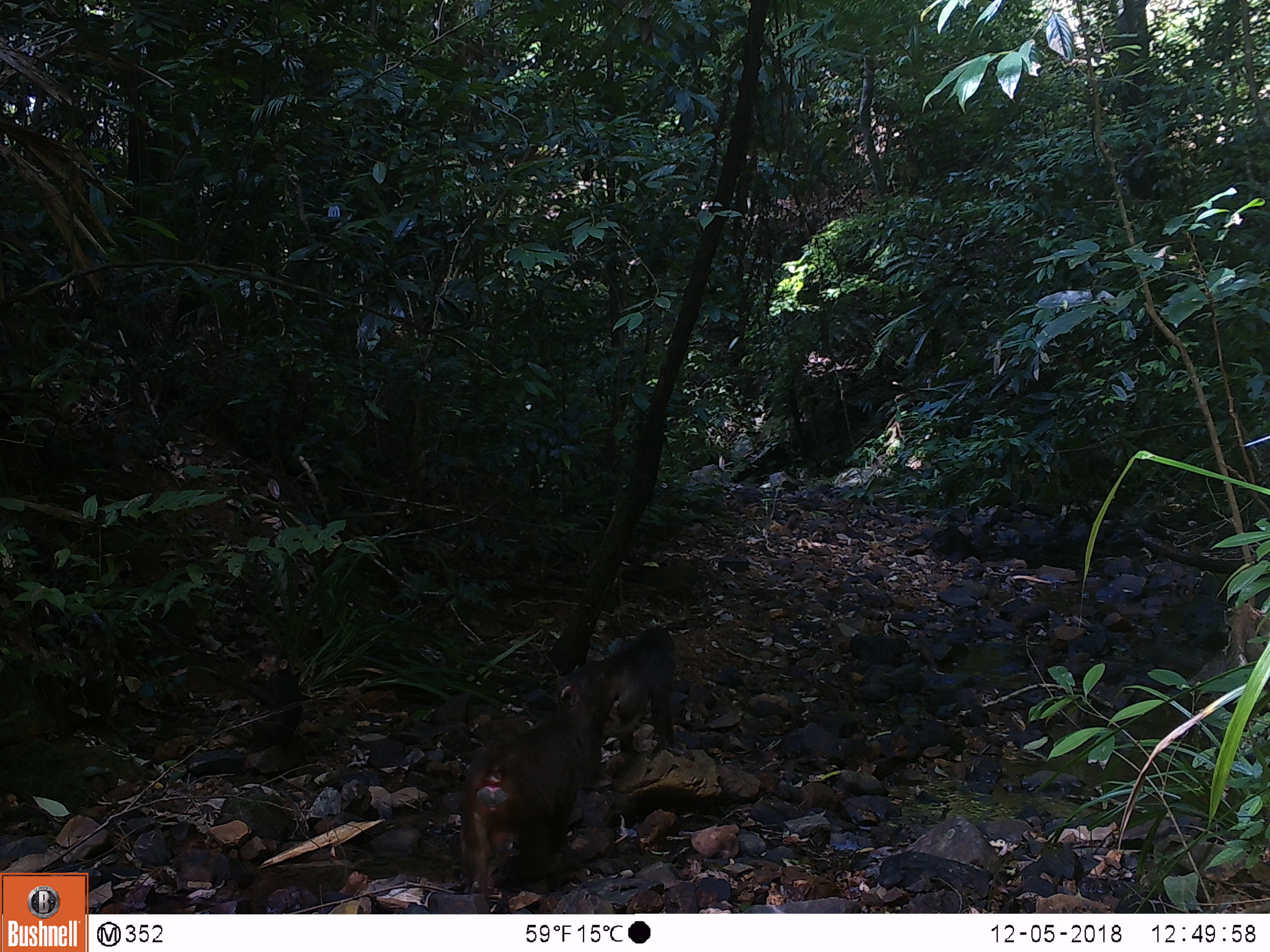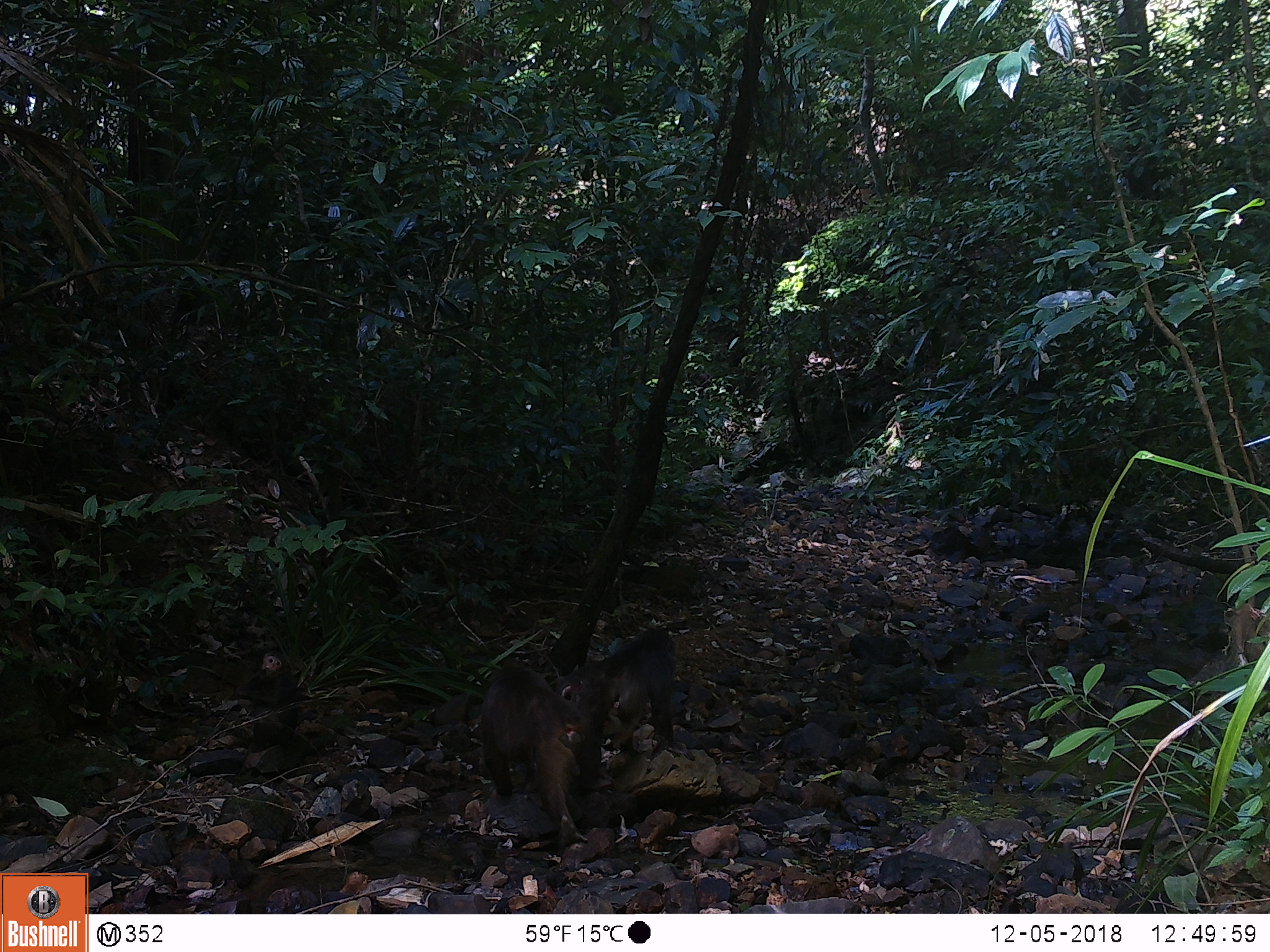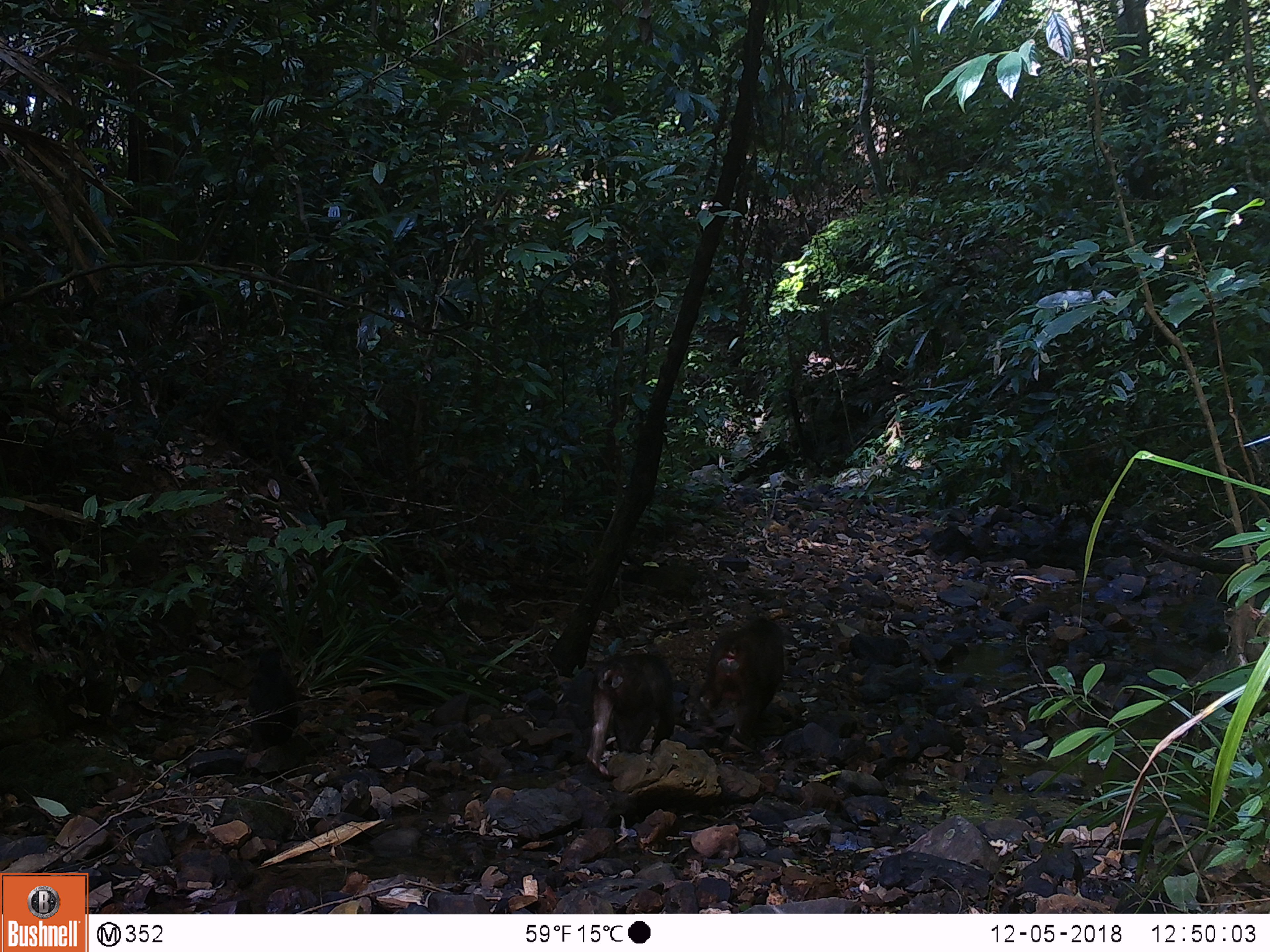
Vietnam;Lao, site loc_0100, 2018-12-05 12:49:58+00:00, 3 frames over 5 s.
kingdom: Animalia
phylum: Chordata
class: Mammalia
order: Primates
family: Cercopithecidae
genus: Macaca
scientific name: Macaca arctoides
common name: stump-tailed macaque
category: stump tailed macaque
Stump tailed macaque (stump-tailed macaque) (Macaca arctoides). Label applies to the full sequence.